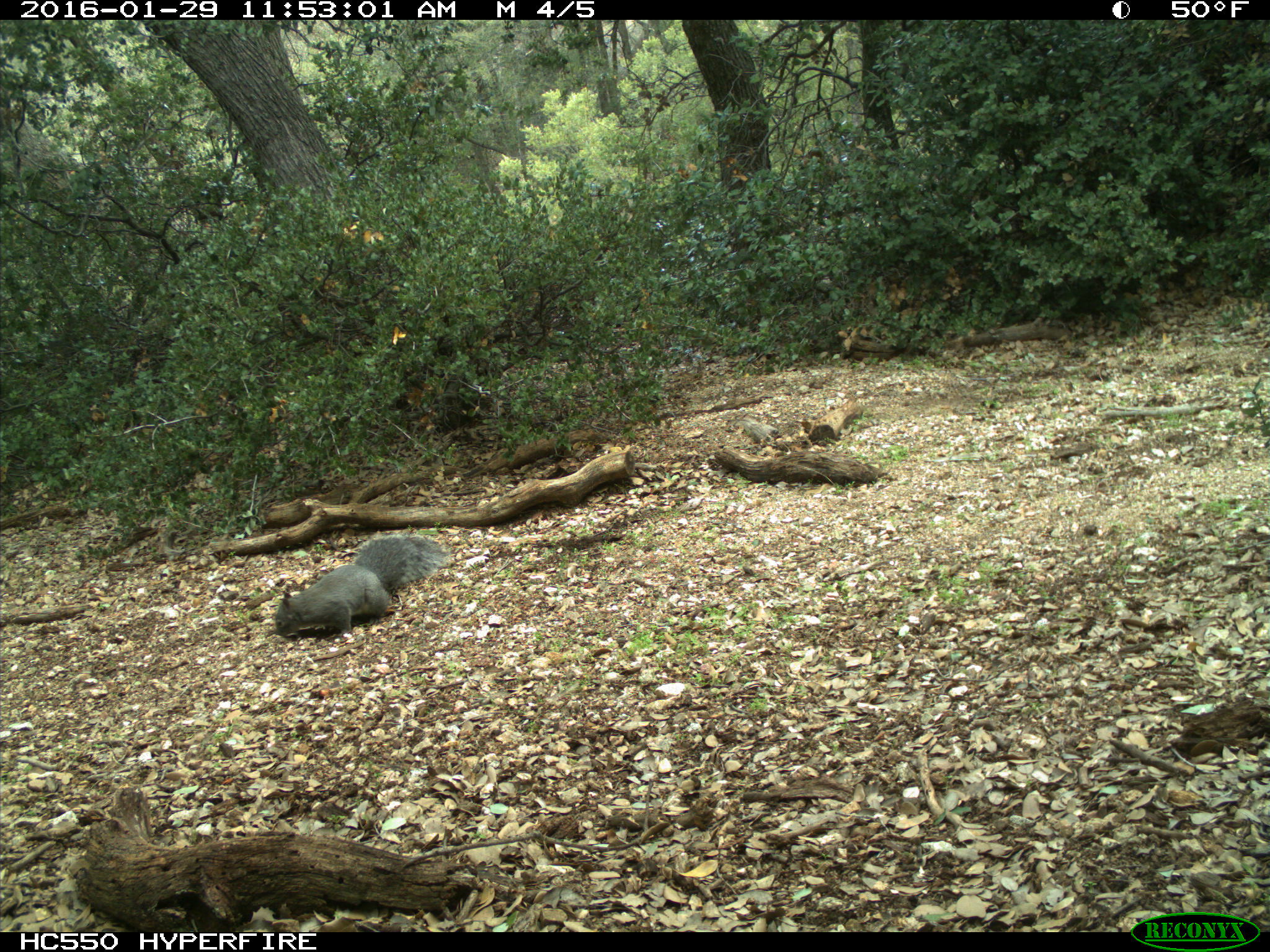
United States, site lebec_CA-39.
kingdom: Animalia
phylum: Chordata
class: Mammalia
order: Rodentia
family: Sciuridae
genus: Sciurus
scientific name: Sciurus carolinensis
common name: eastern gray squirrel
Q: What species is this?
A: Sciurus carolinensis (eastern gray squirrel).